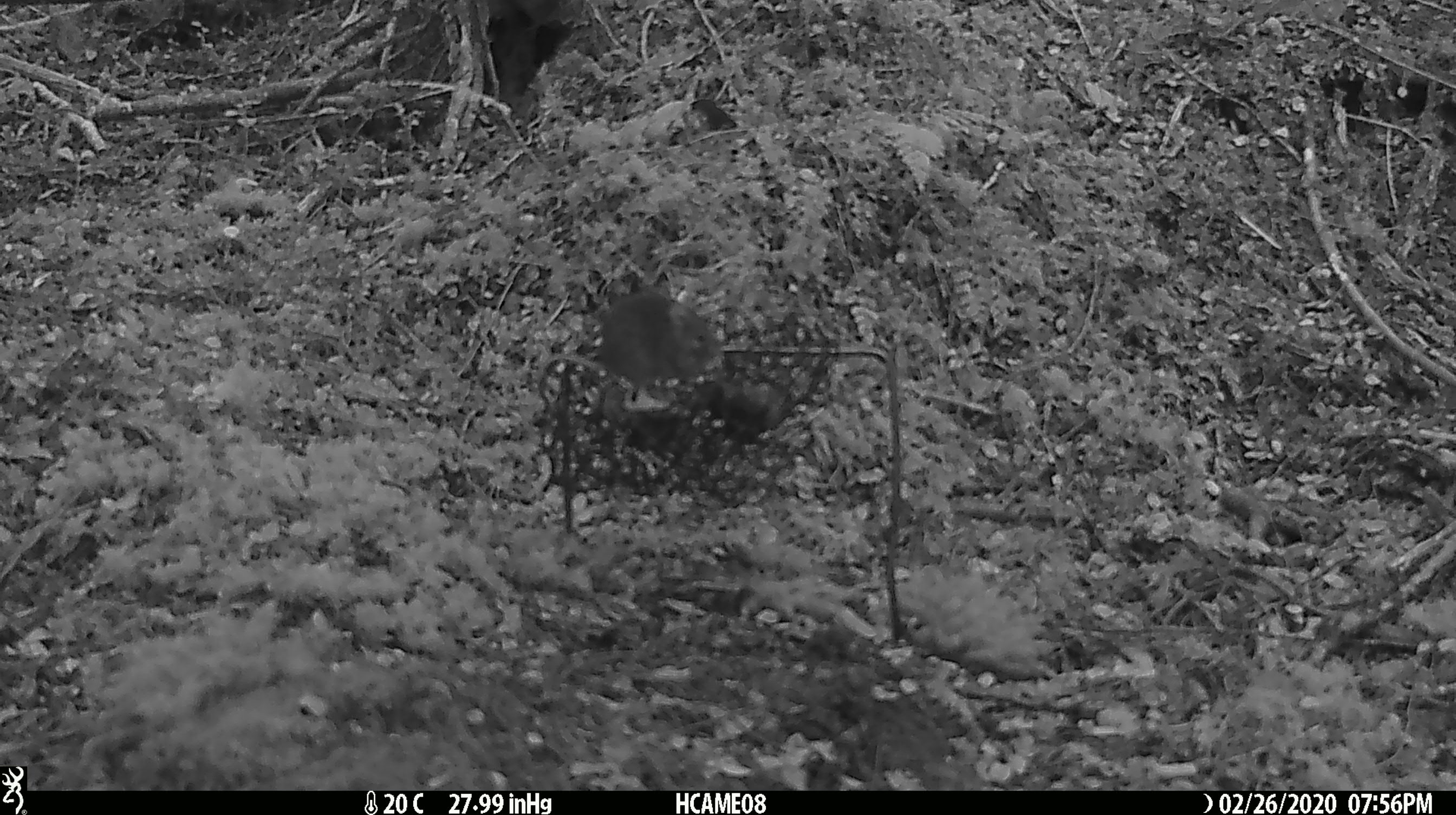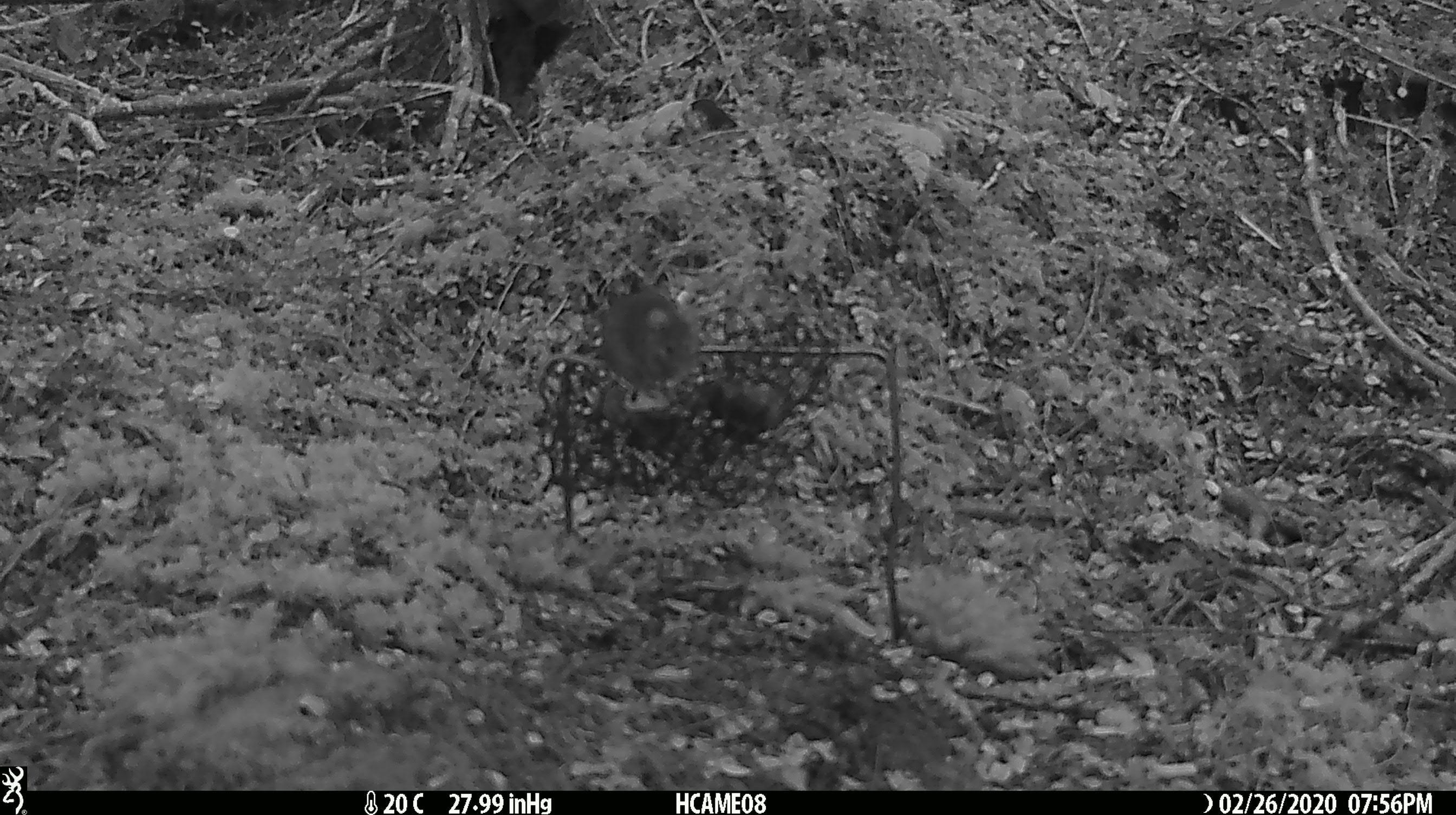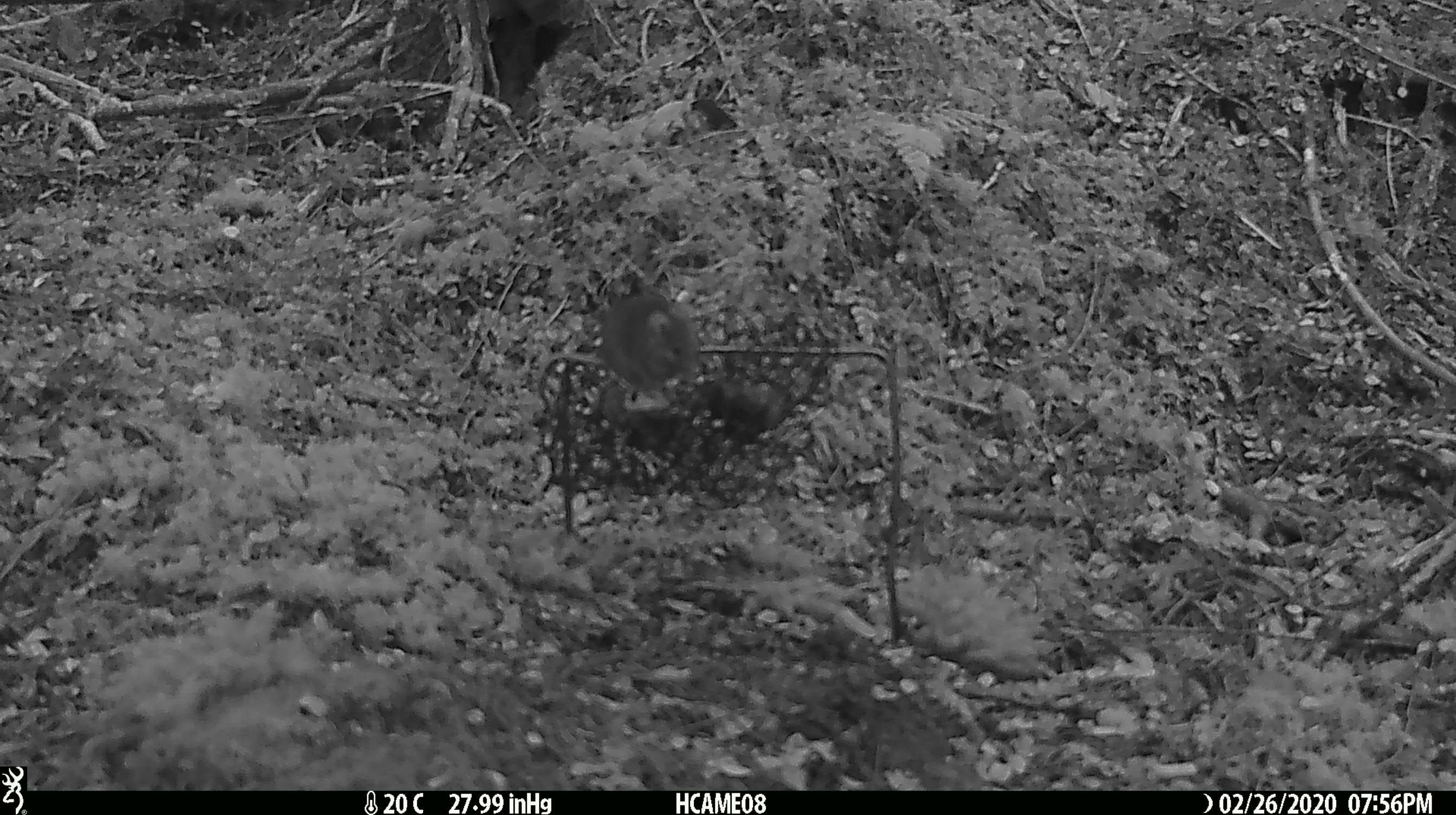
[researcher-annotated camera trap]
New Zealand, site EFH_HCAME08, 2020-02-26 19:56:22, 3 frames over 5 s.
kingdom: Animalia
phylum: Chordata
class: Mammalia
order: Rodentia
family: Muridae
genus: Mus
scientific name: Mus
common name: mouse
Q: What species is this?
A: Mouse (Mus).